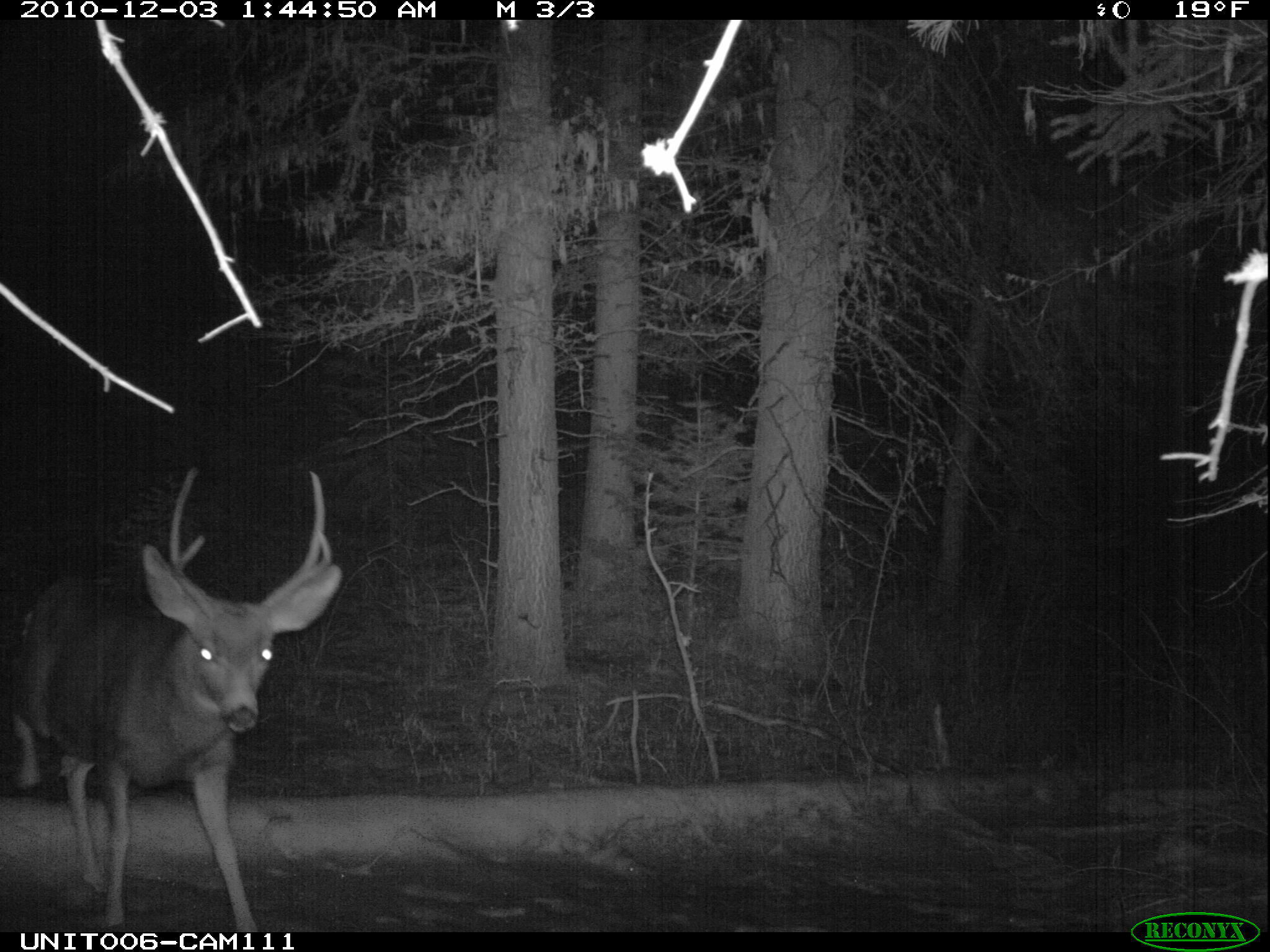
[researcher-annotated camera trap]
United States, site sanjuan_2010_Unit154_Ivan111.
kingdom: Animalia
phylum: Chordata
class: Mammalia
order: Artiodactyla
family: Cervidae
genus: Odocoileus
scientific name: Odocoileus hemionus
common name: mule deer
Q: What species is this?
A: Odocoileus hemionus (mule deer).